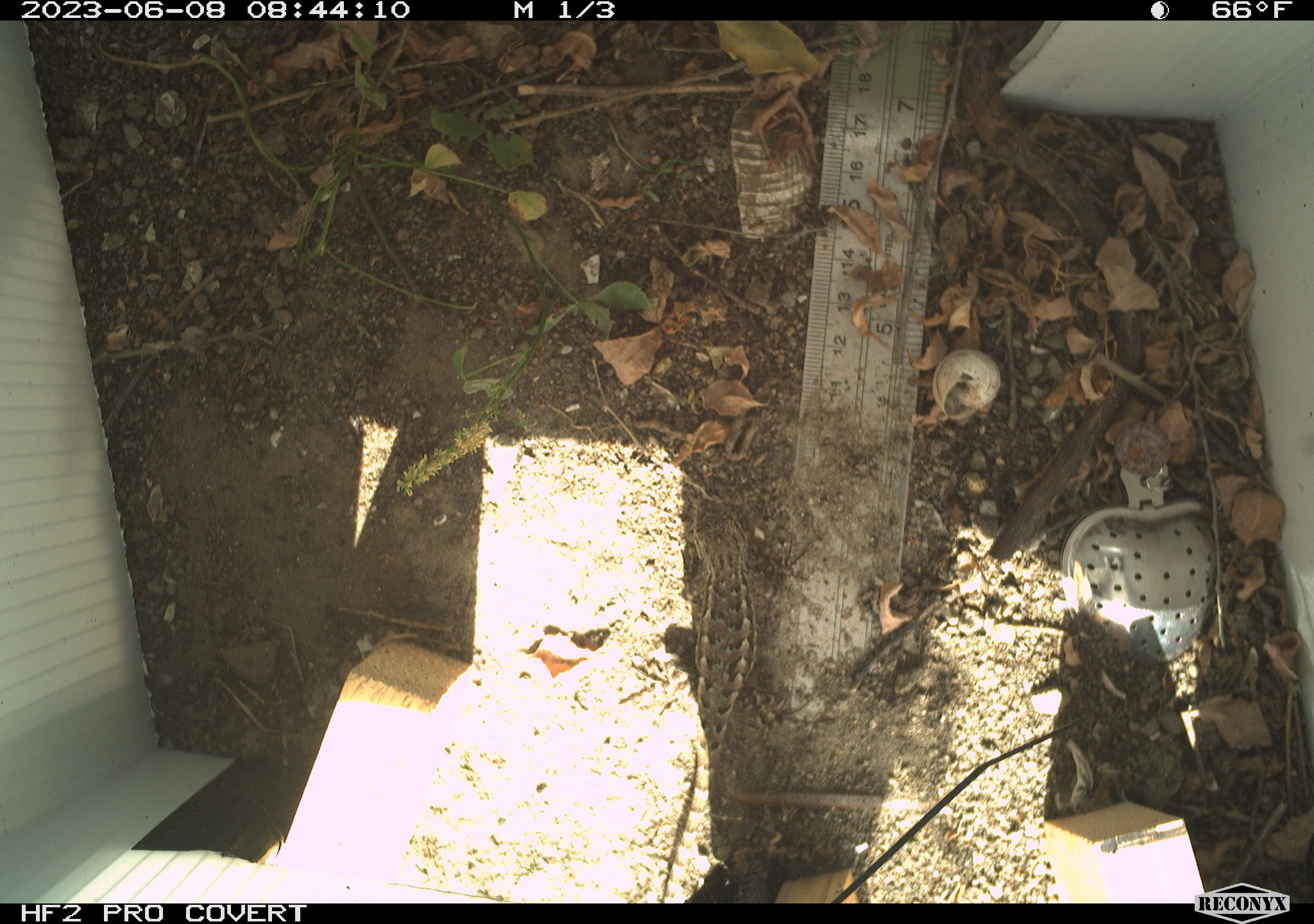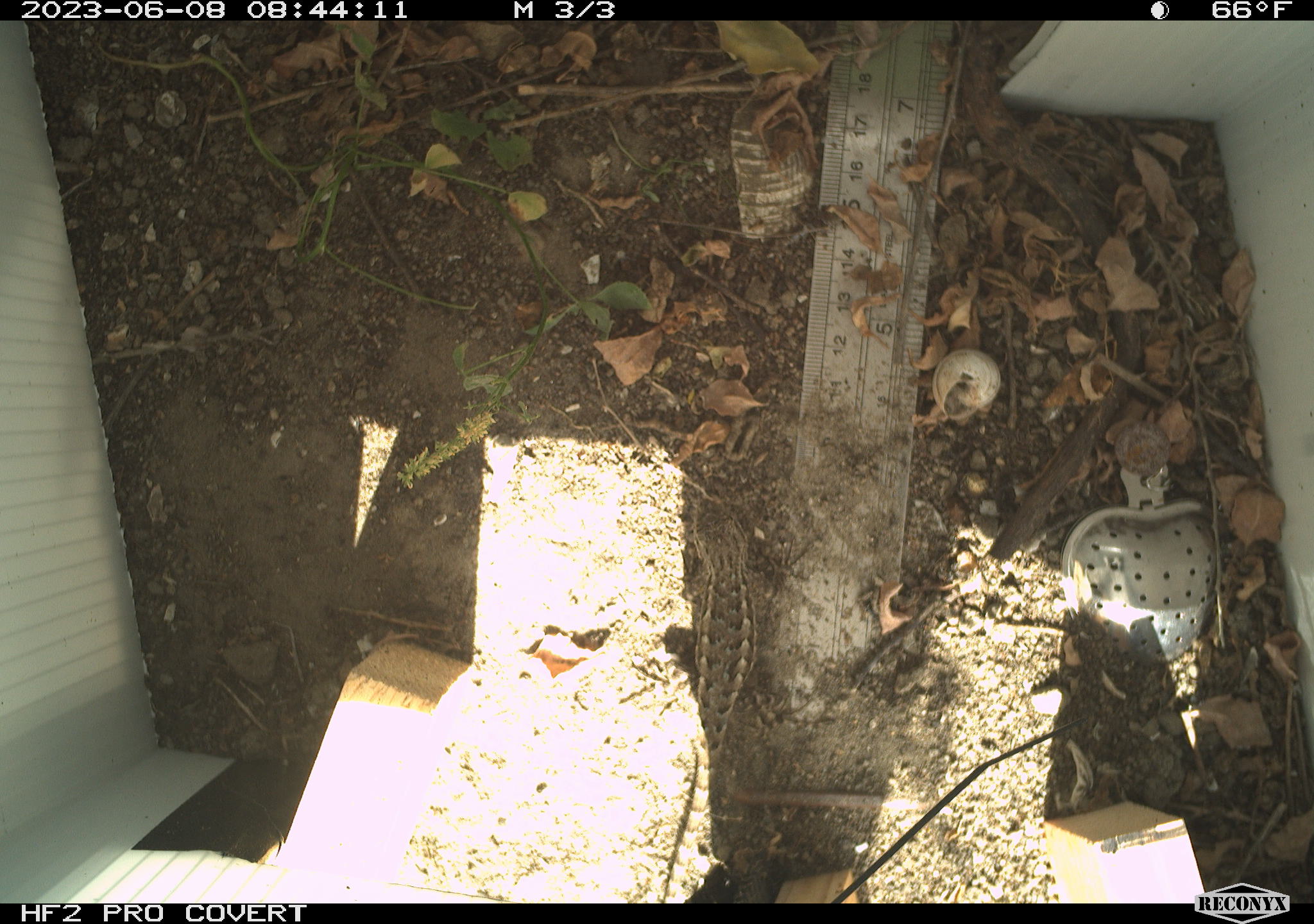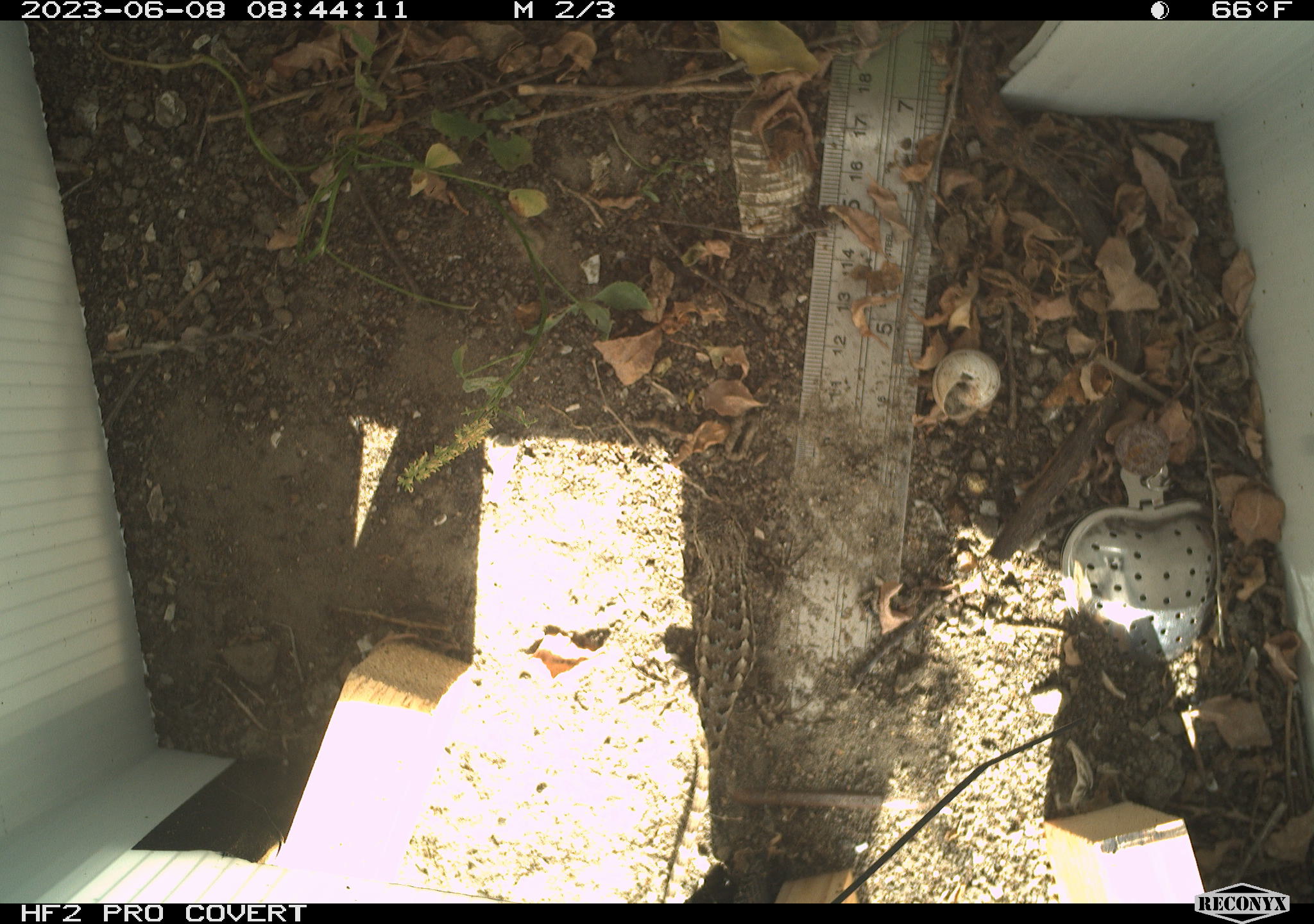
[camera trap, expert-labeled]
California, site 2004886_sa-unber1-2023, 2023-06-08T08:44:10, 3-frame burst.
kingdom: Animalia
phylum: Chordata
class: Reptilia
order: Squamata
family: Phrynosomatidae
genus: Sceloporus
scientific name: Sceloporus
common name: spiny lizards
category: sceloporus species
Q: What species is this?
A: Sceloporus species (spiny lizards) (Sceloporus).